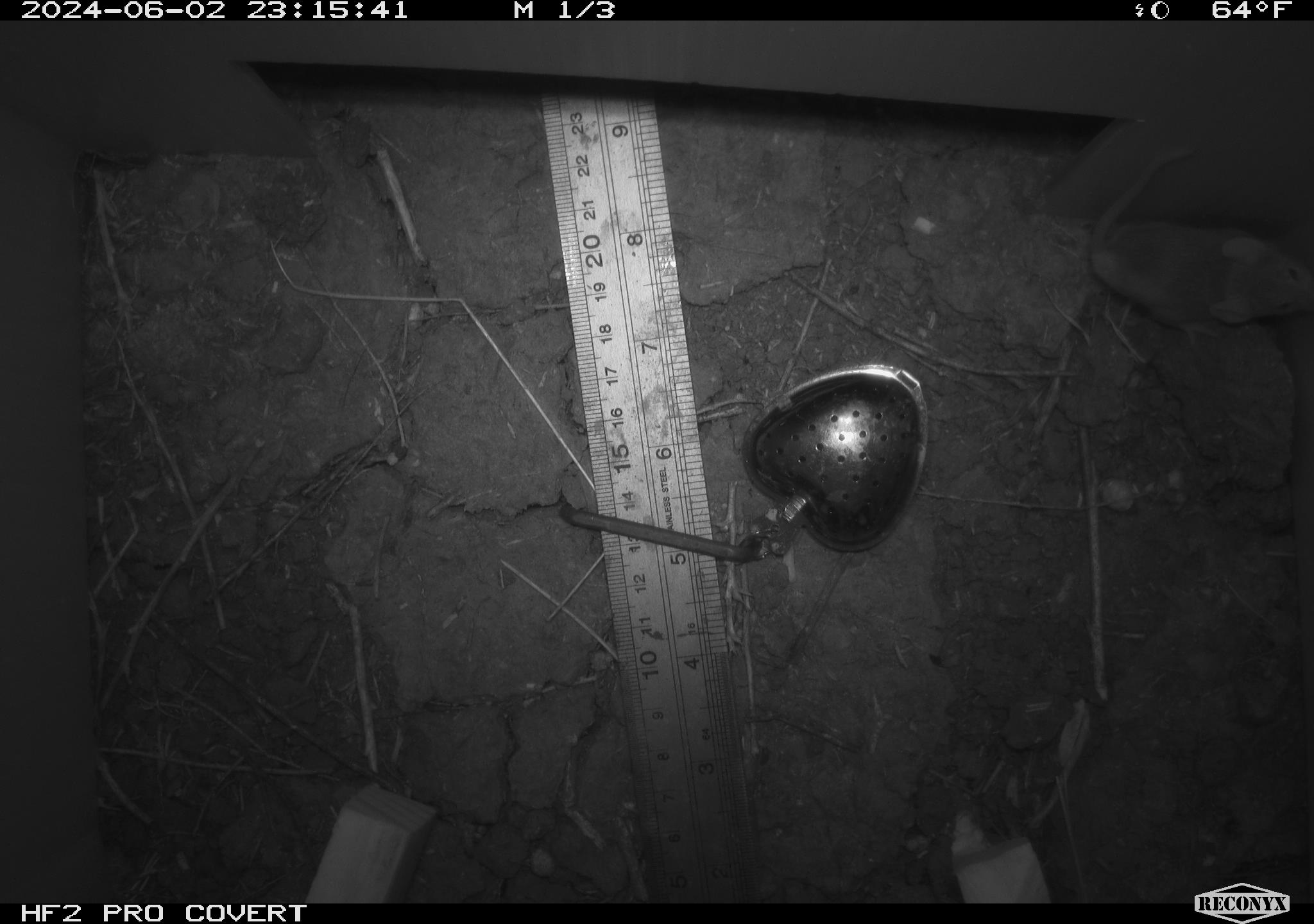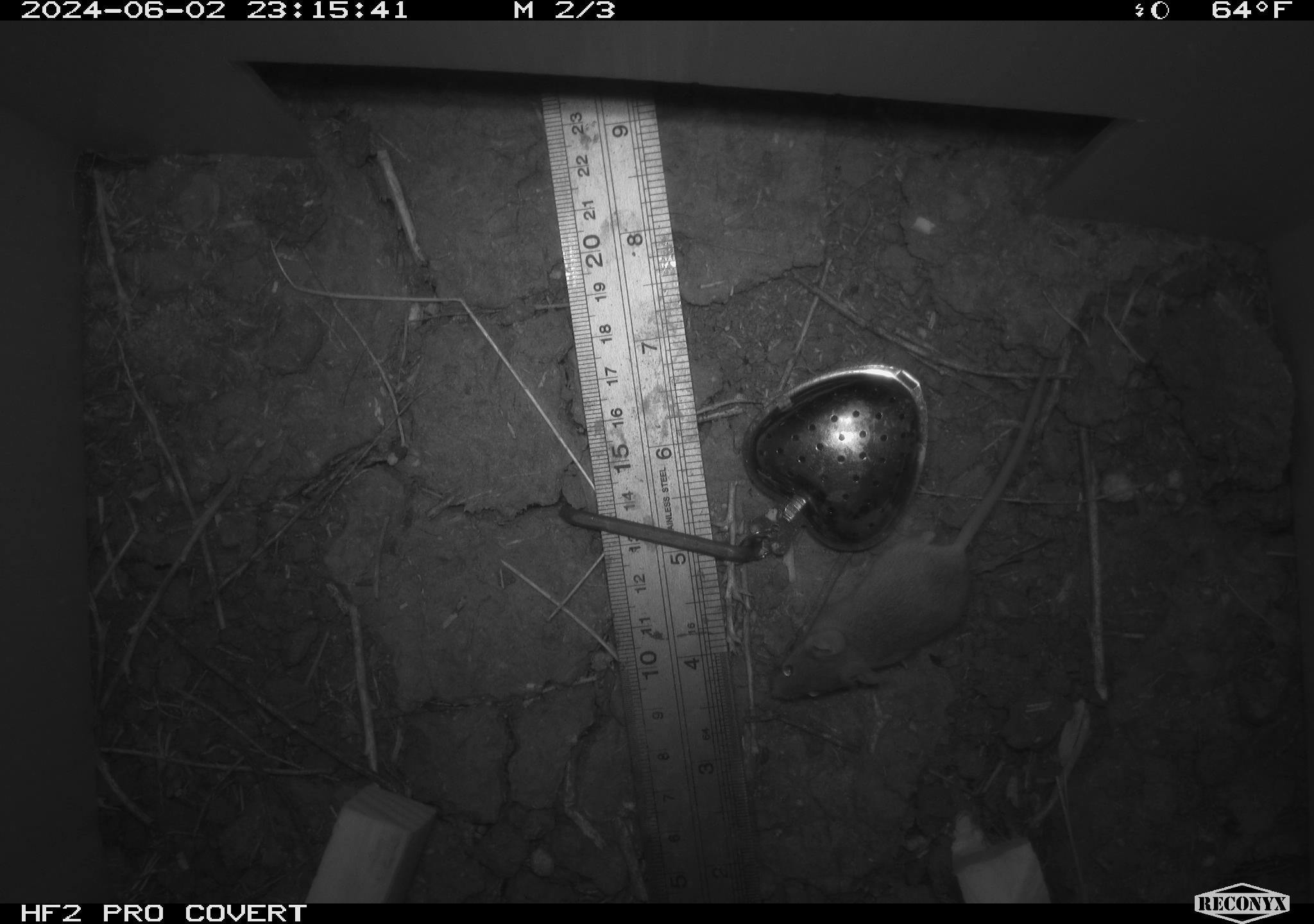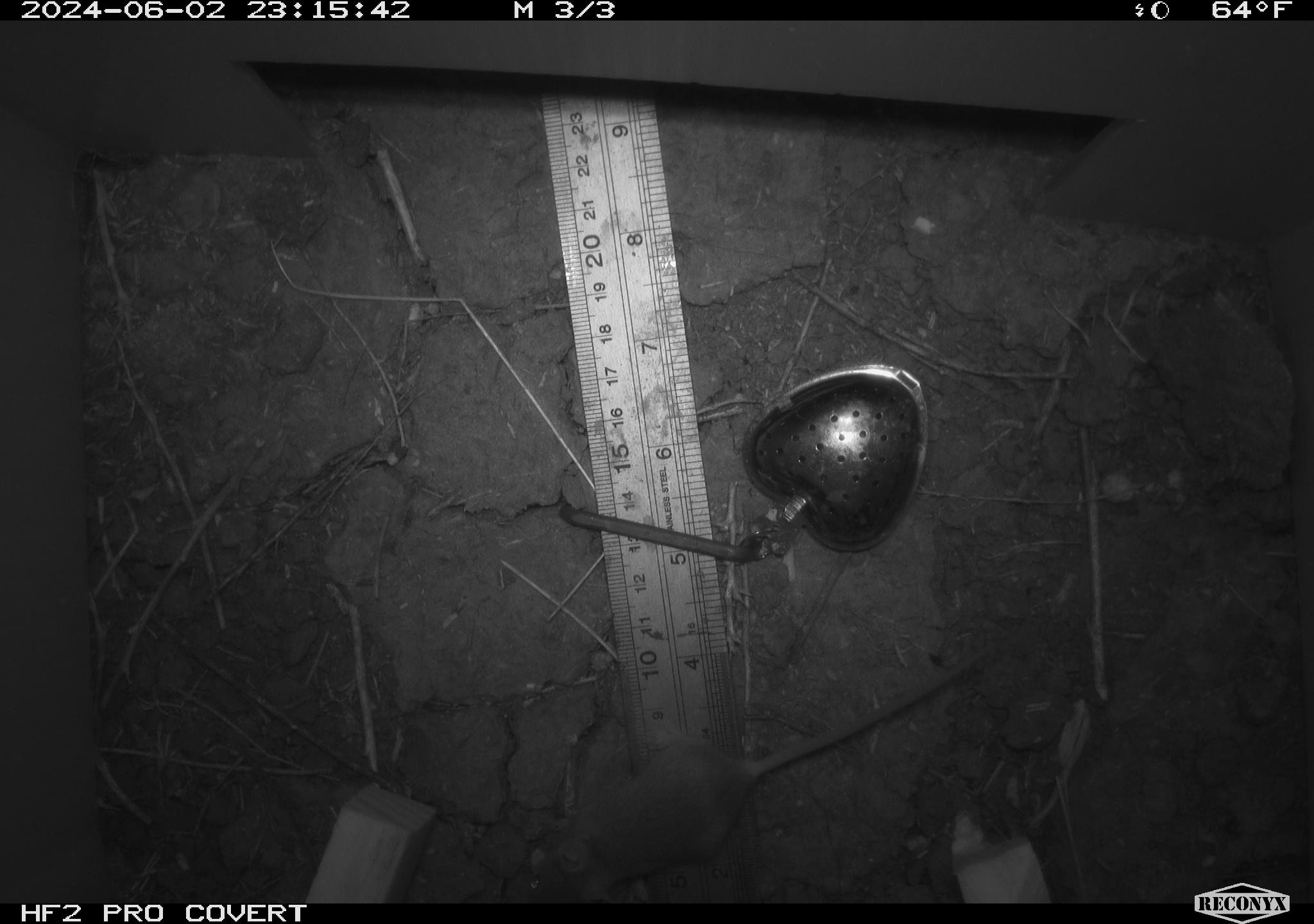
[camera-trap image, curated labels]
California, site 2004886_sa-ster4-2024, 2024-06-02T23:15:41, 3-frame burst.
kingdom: Animalia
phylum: Chordata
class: Mammalia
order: Rodentia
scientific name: Rodentia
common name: mouse species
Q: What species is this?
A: Mouse species (Rodentia).